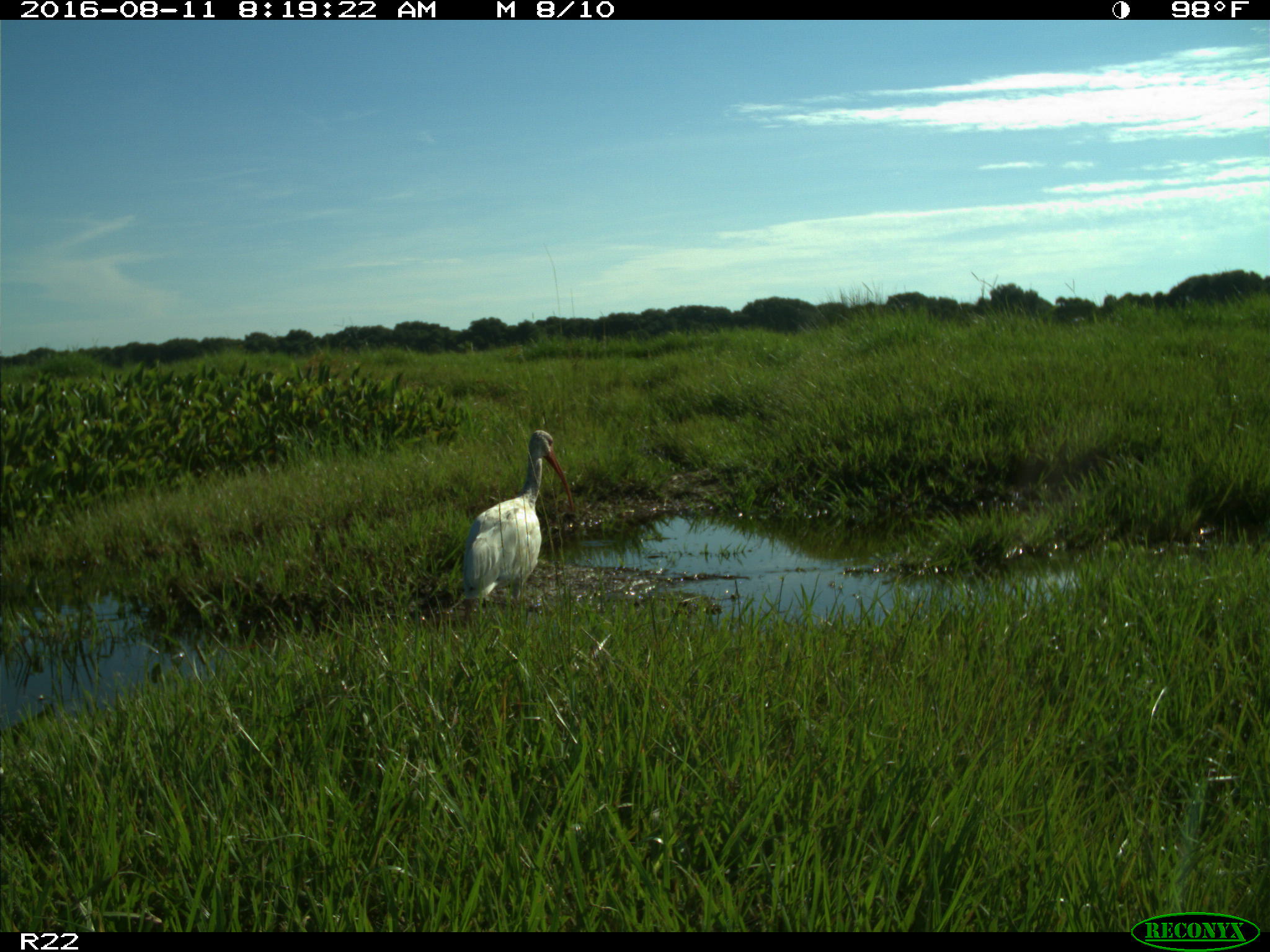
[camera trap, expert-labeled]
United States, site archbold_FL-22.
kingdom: Animalia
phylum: Chordata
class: Aves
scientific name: Aves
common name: birds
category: unidentified bird